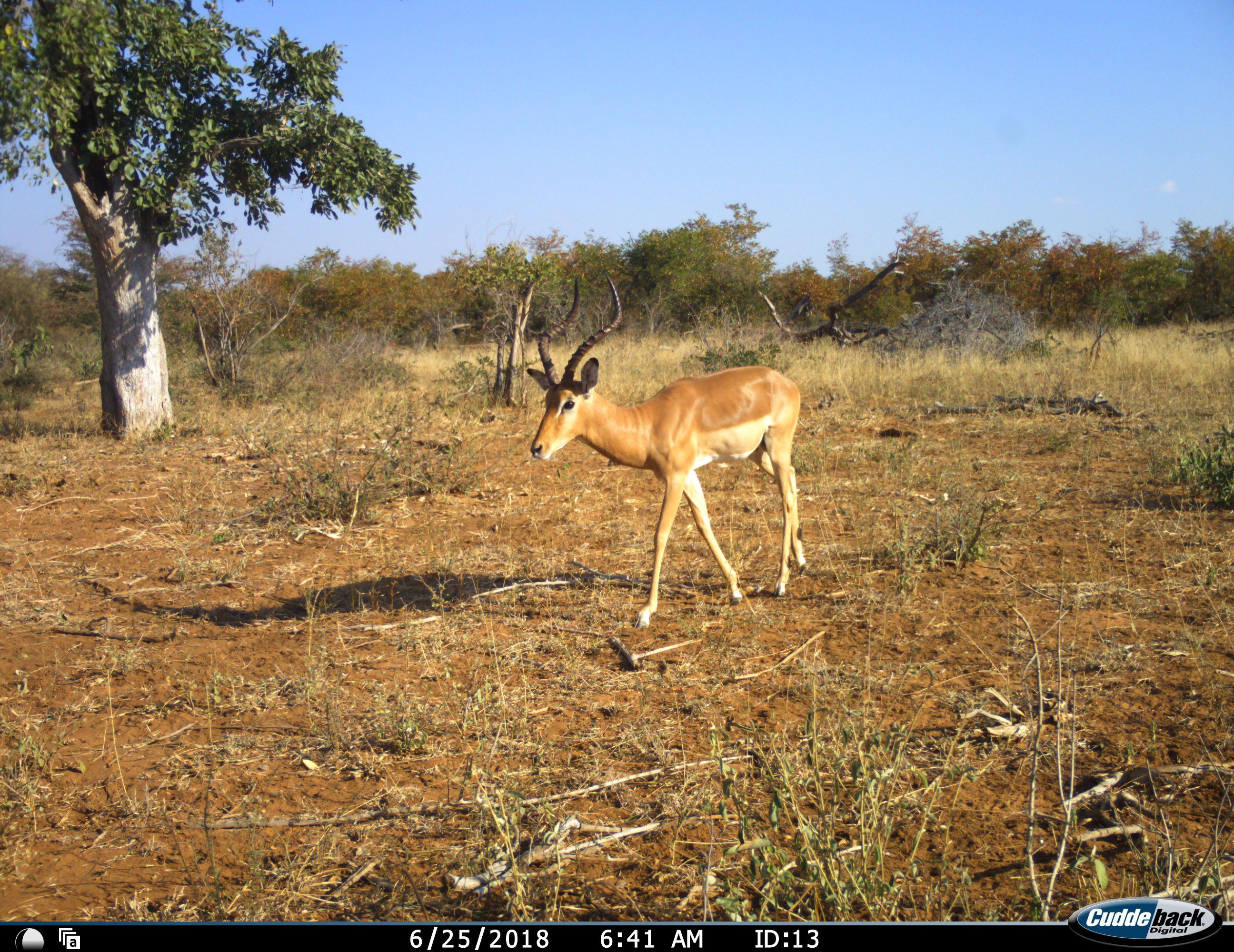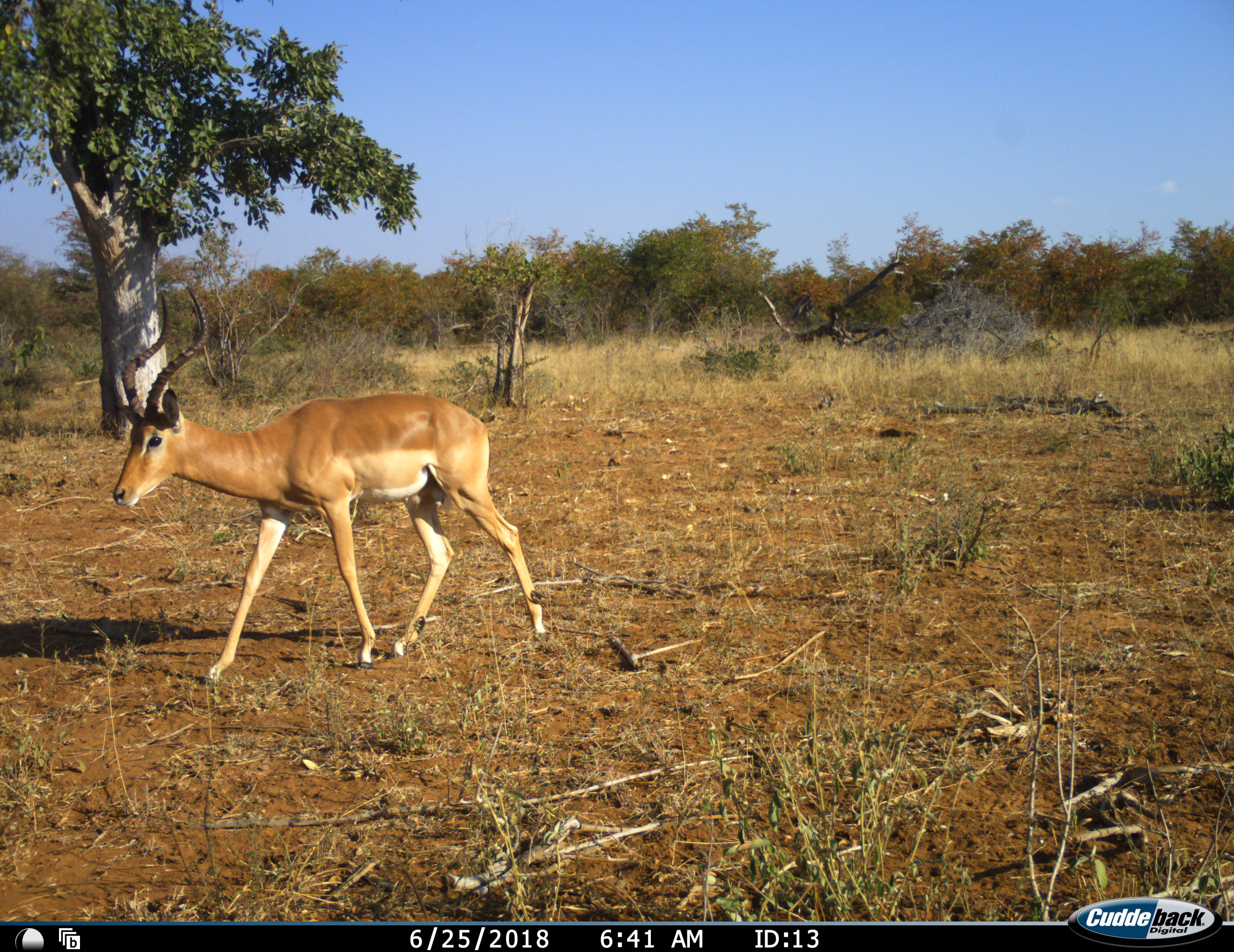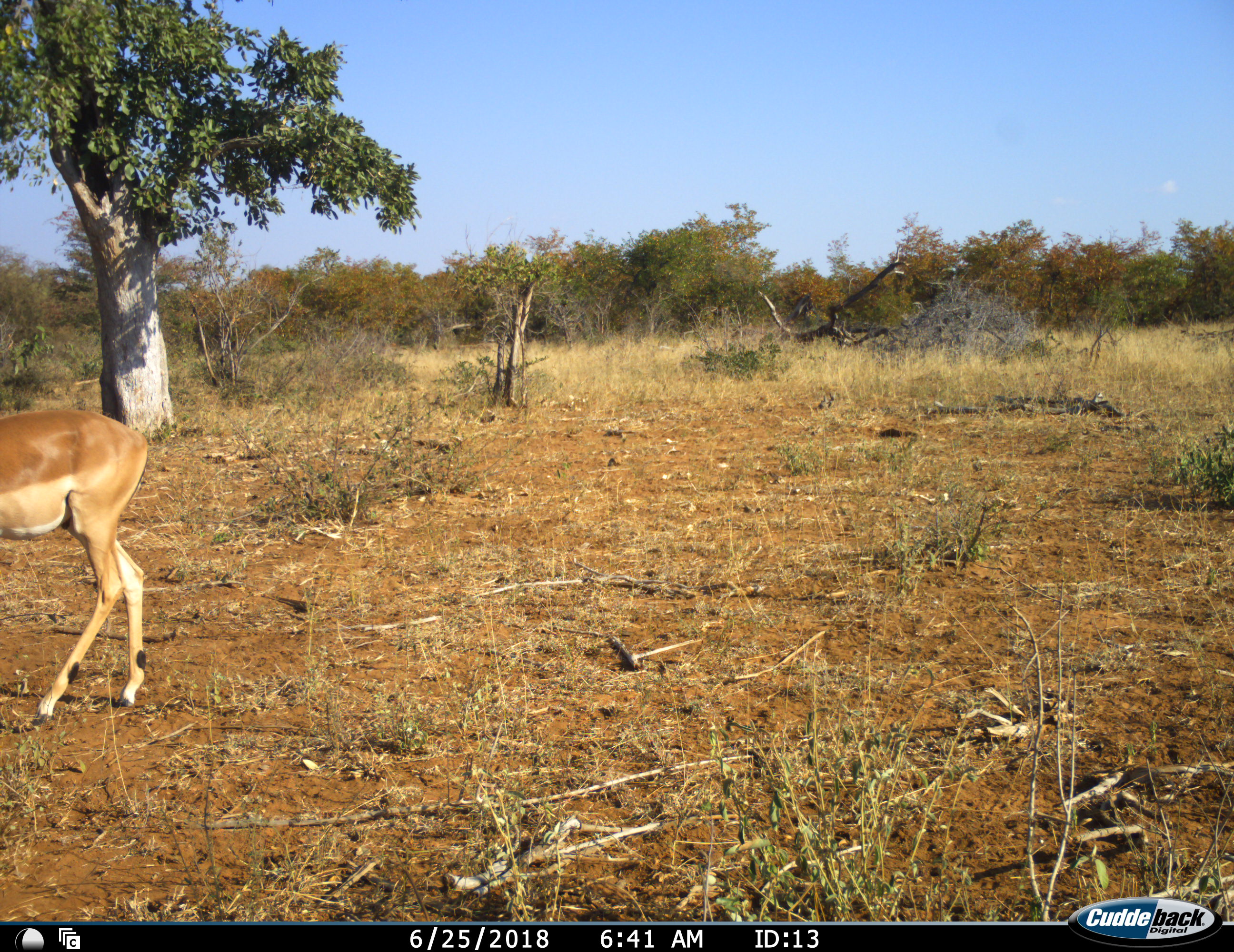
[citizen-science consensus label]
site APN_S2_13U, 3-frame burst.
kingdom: Animalia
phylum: Chordata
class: Mammalia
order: Artiodactyla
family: Bovidae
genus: Aepyceros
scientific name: Aepyceros melampus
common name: impala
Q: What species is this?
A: Impala (Aepyceros melampus).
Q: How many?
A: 1.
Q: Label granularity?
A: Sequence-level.